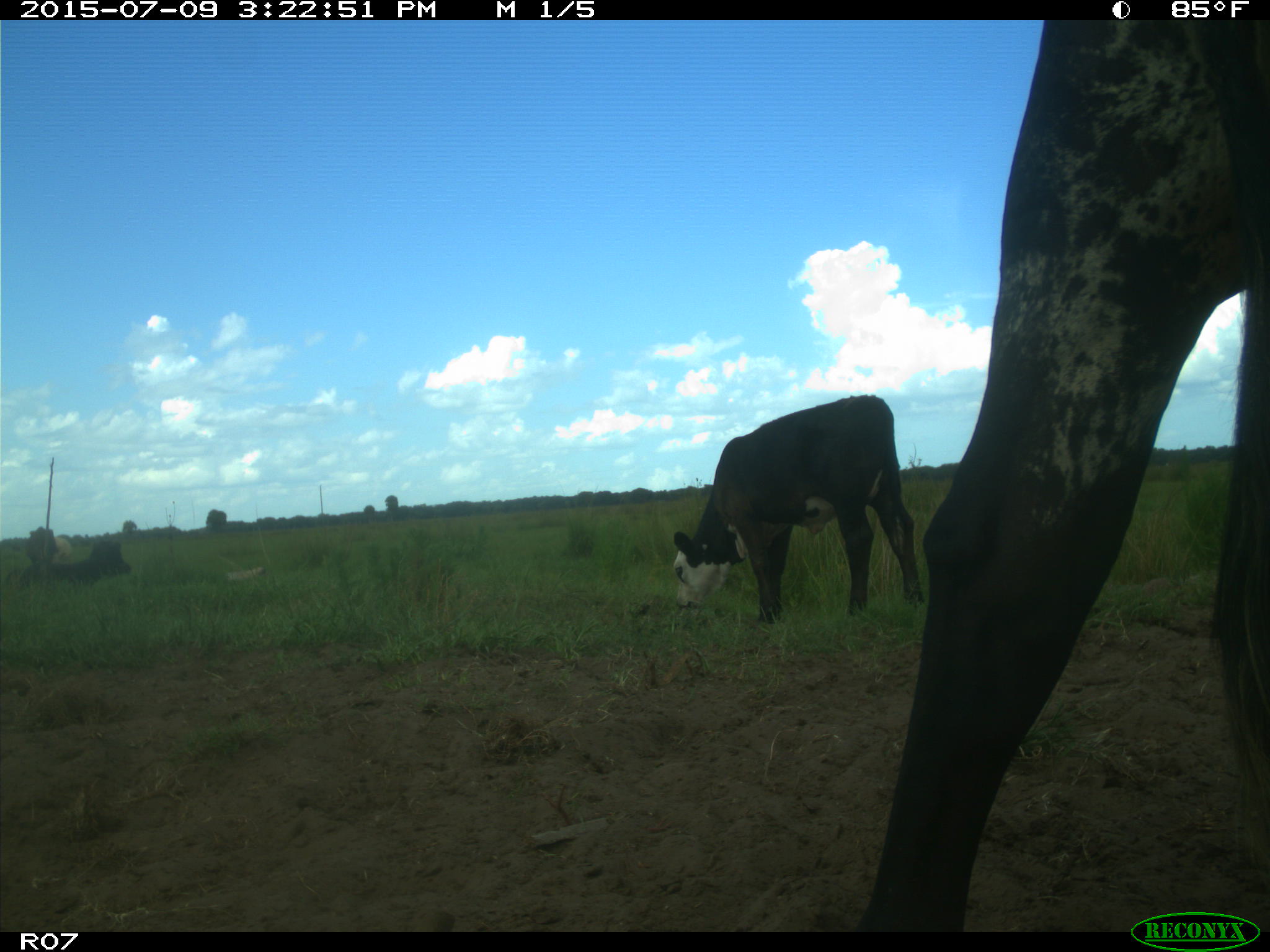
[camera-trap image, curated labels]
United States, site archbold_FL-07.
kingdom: Animalia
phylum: Chordata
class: Mammalia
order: Artiodactyla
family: Bovidae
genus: Bos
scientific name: Bos taurus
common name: domestic cow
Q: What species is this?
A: Bos taurus (domestic cow).